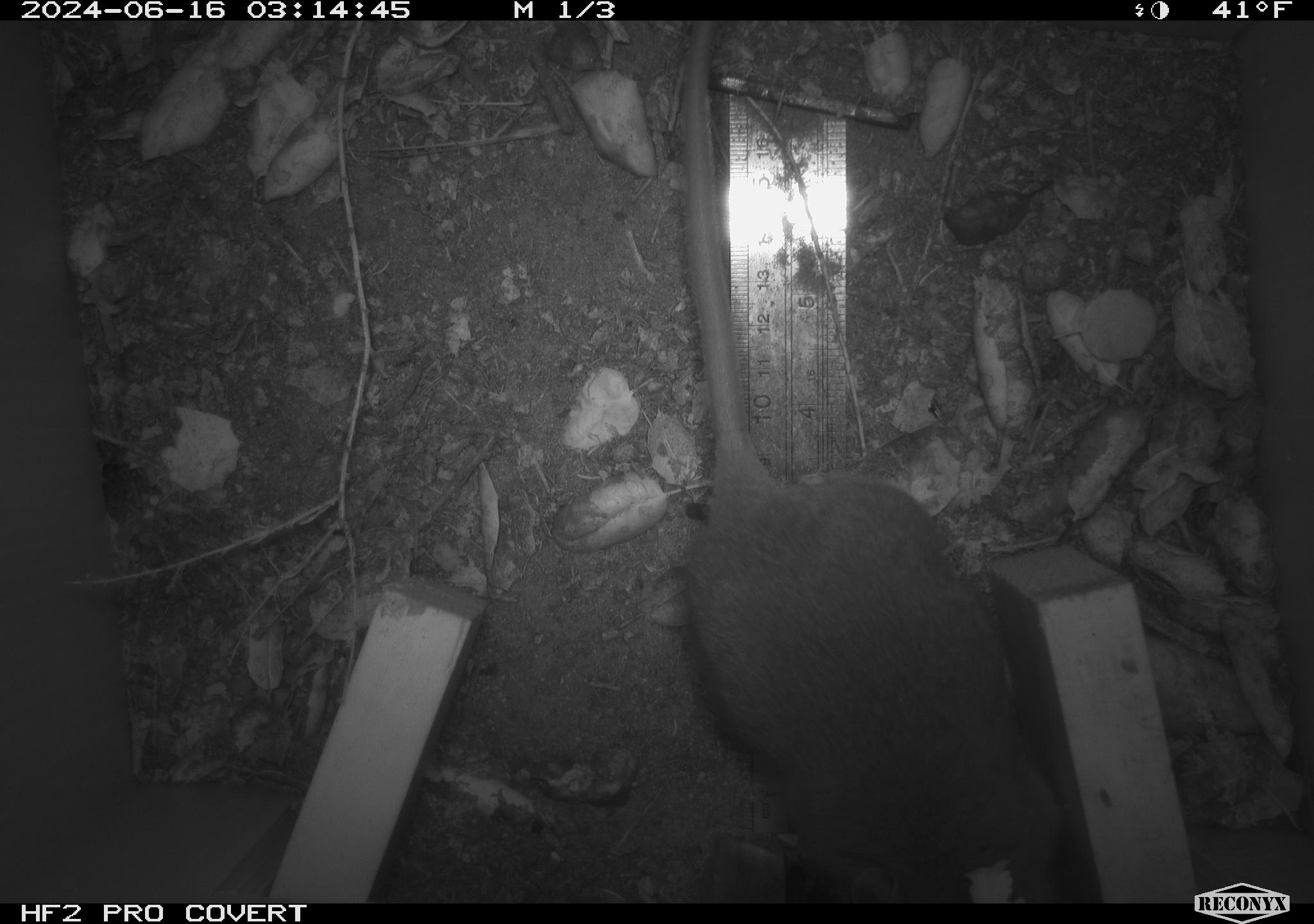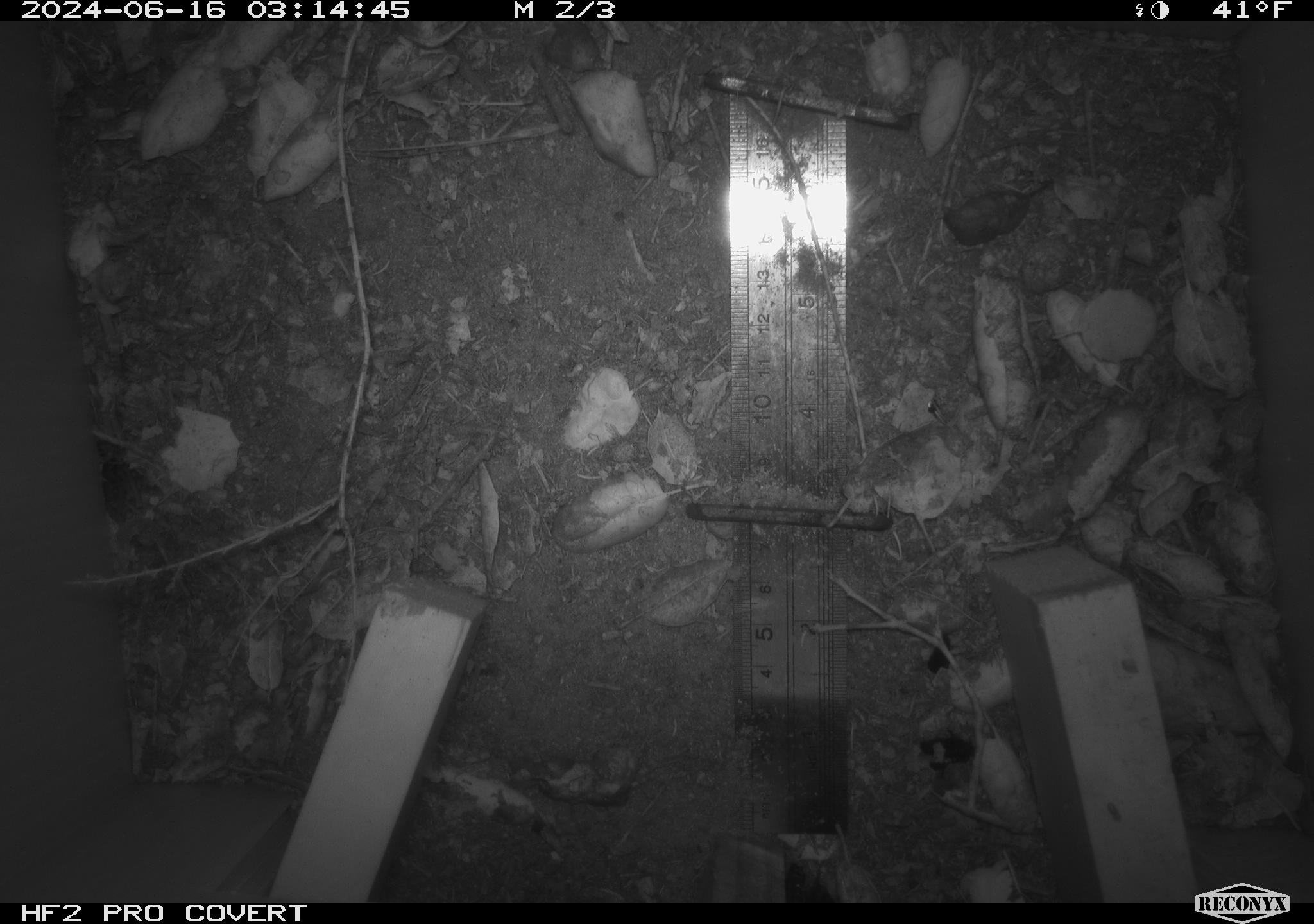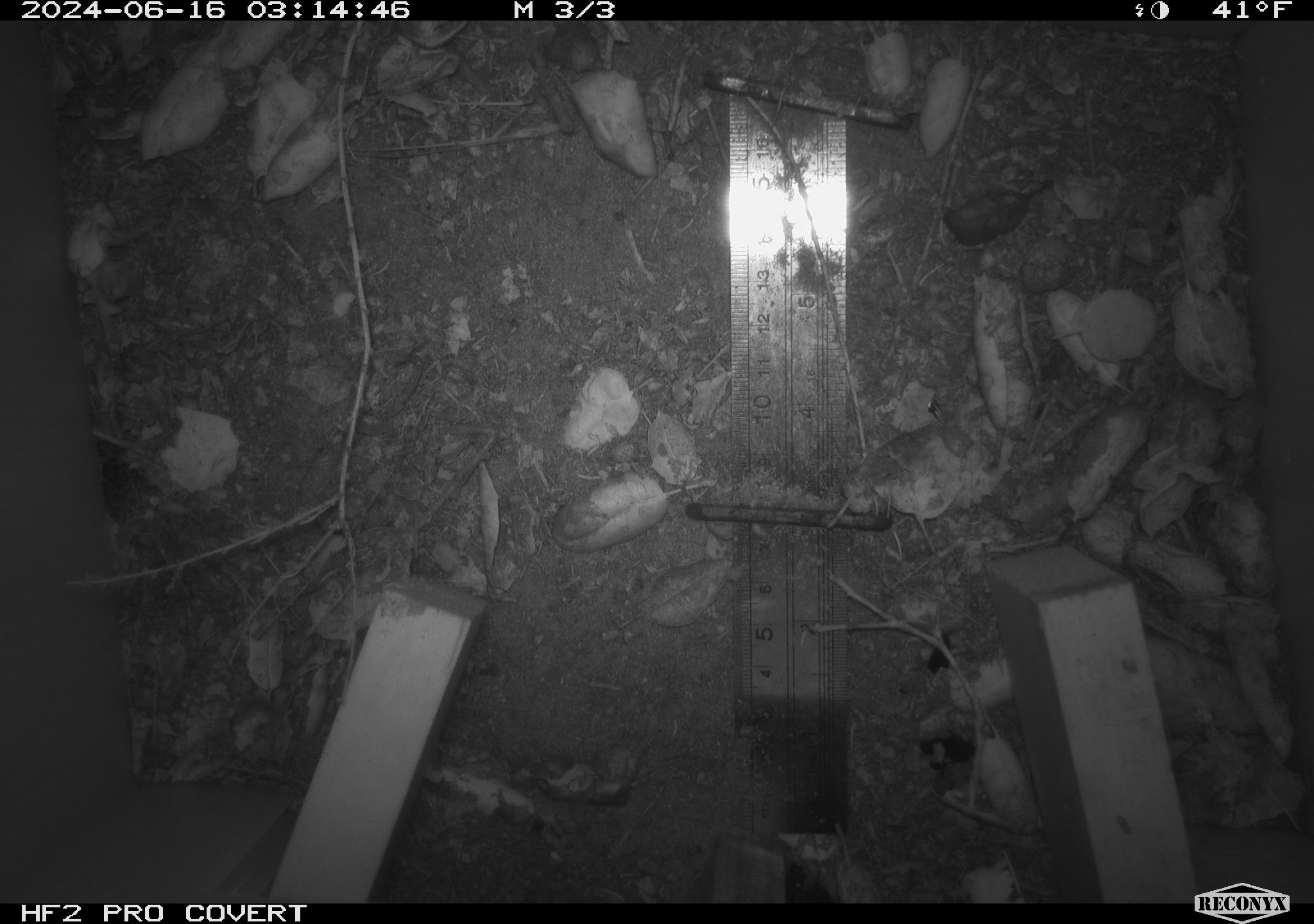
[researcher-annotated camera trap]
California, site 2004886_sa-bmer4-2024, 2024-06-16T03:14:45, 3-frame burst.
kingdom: Animalia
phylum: Chordata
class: Mammalia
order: Rodentia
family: Muridae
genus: Rattus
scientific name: Rattus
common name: rat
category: rattus species